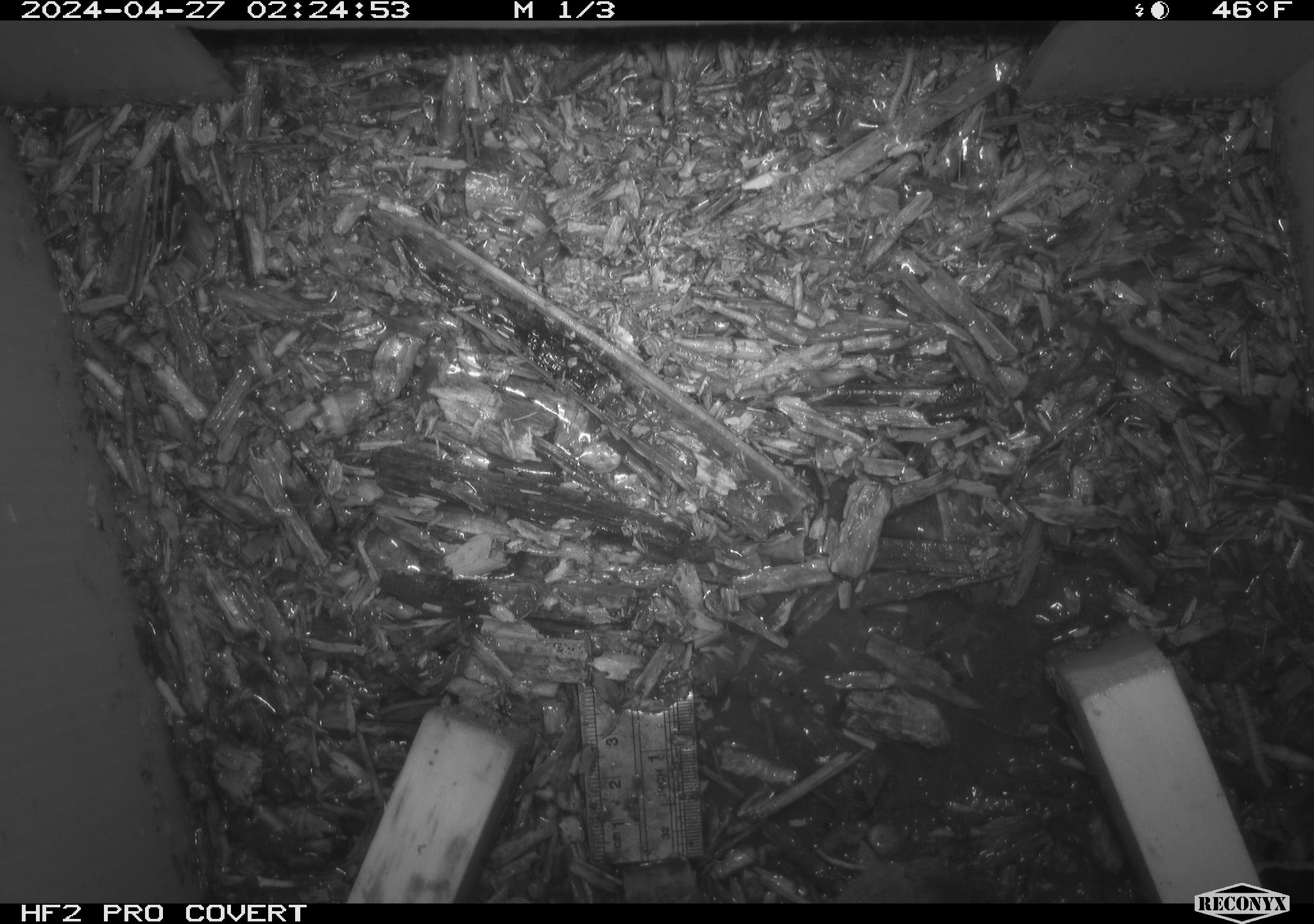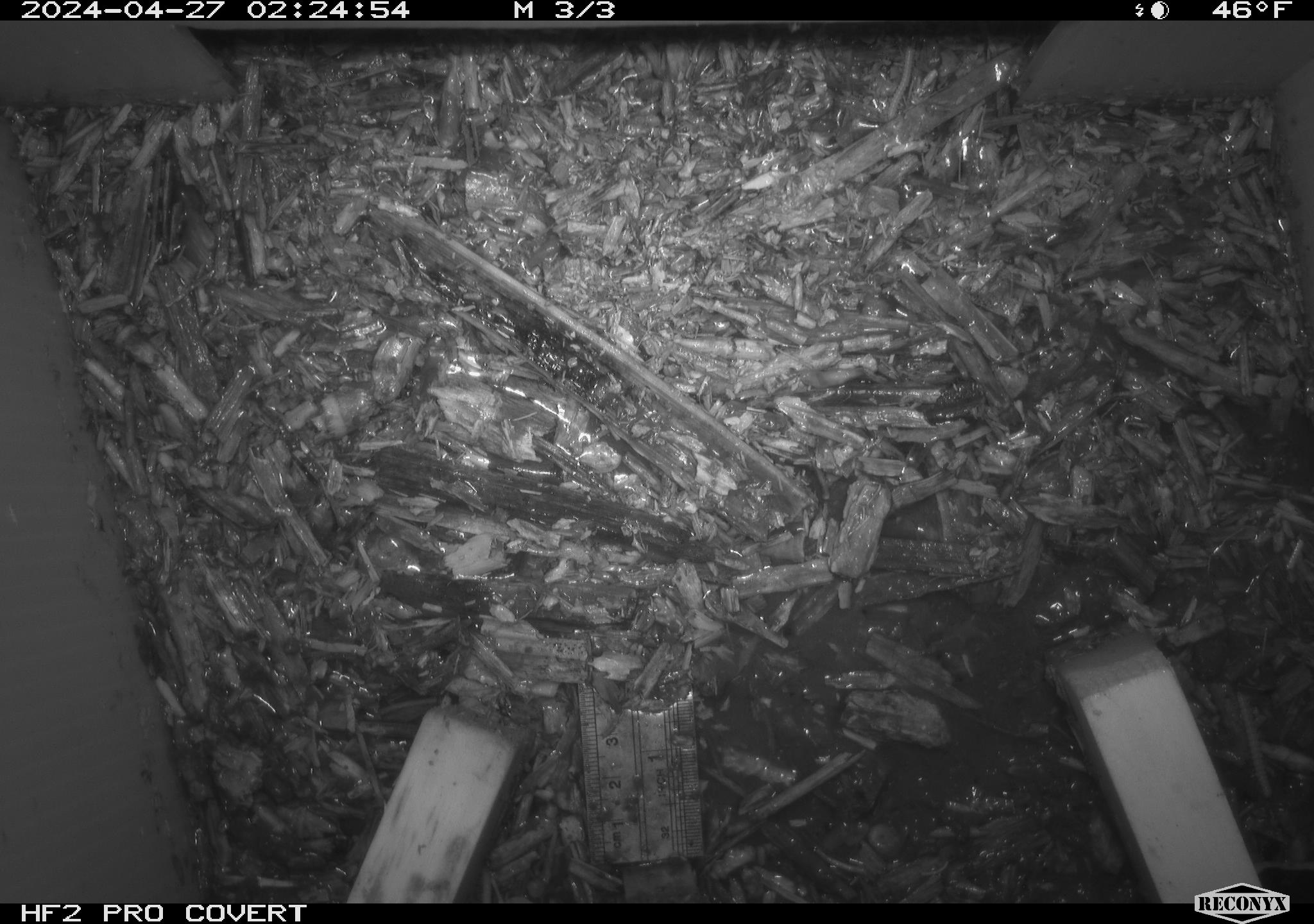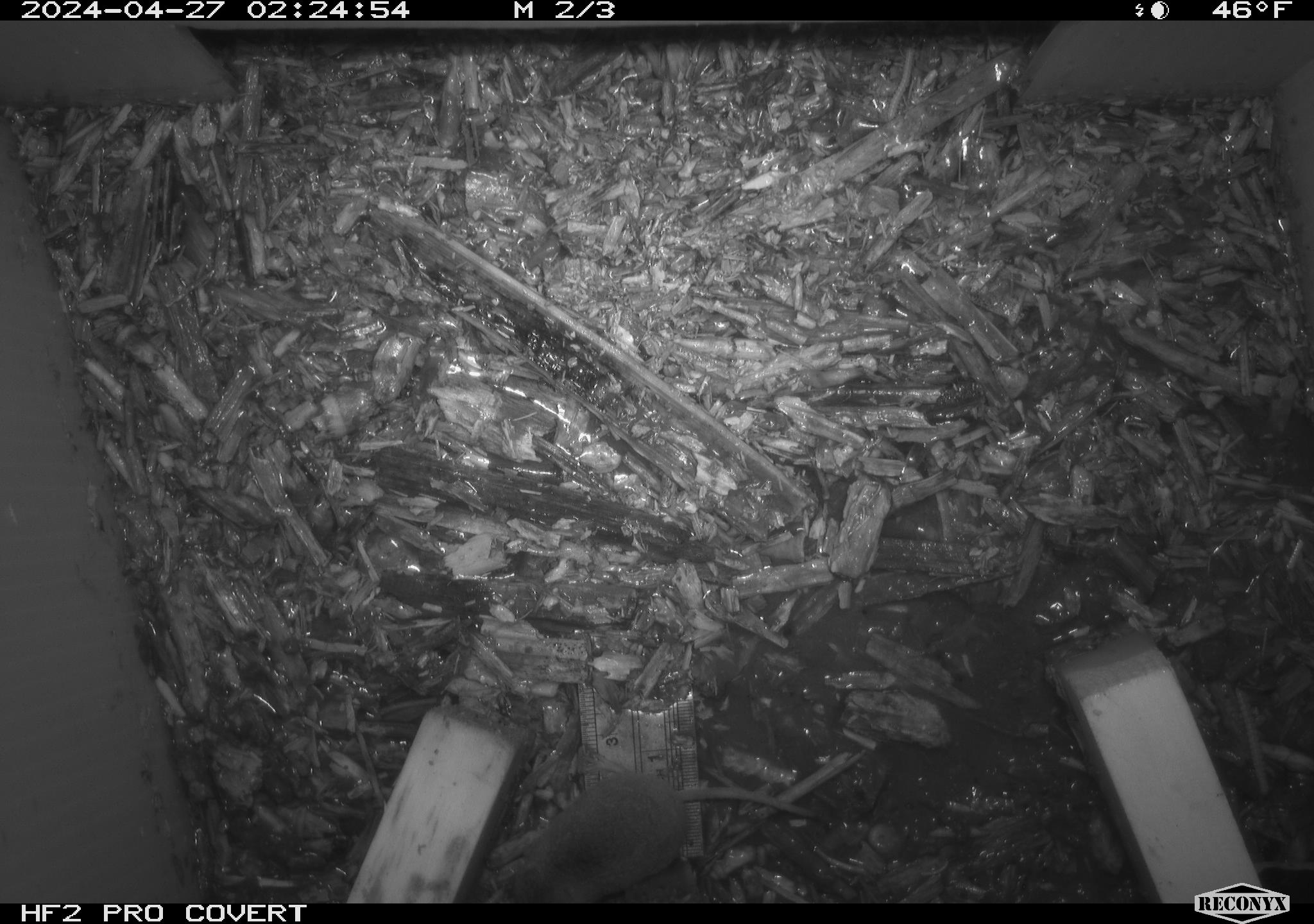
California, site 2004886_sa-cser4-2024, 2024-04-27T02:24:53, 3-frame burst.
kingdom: Animalia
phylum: Chordata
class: Mammalia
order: Eulipotyphla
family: Soricidae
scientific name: Soricidae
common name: shrews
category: soricidae family